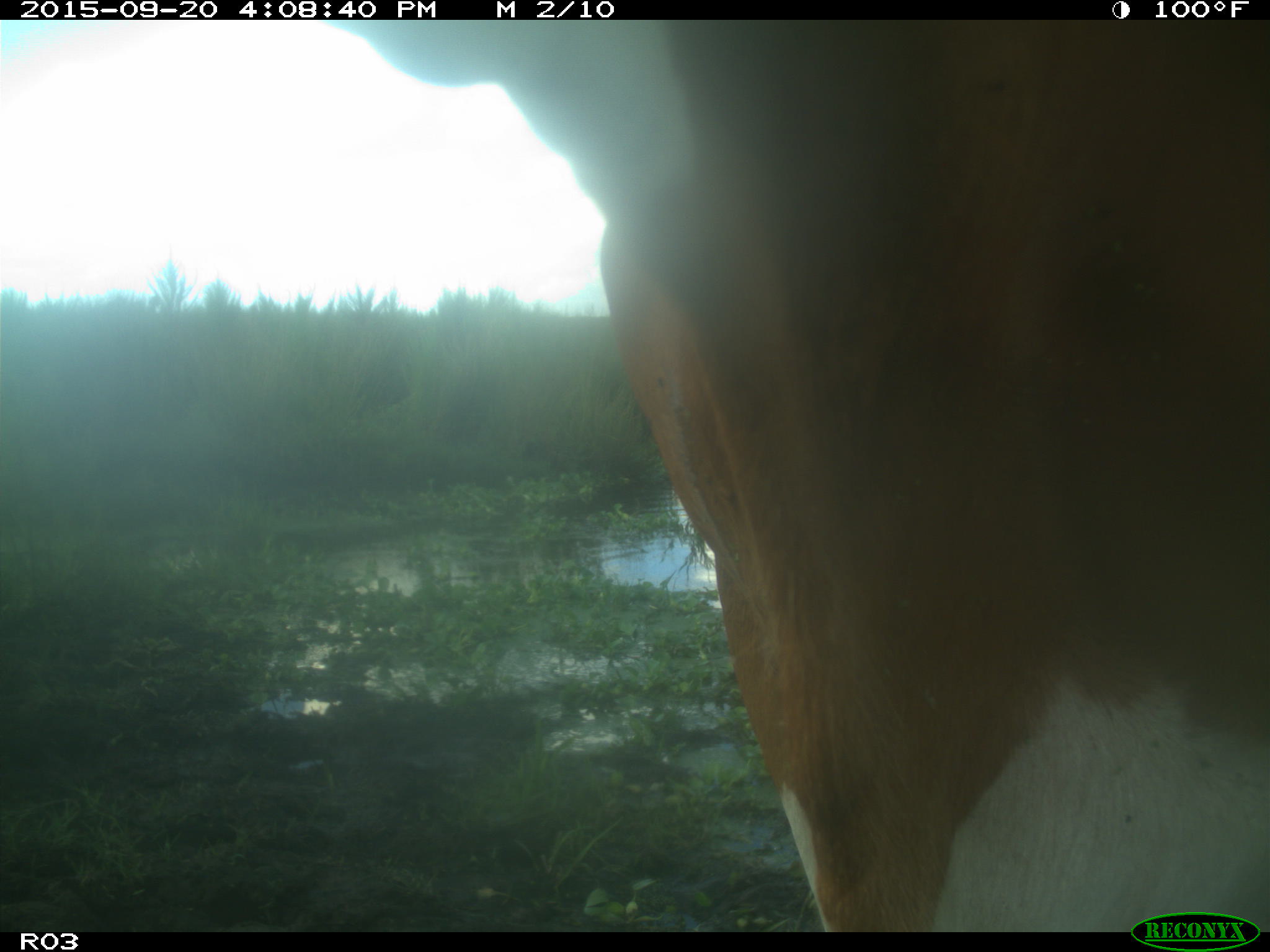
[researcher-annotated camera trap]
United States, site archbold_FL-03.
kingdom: Animalia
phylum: Chordata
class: Mammalia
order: Artiodactyla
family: Bovidae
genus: Bos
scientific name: Bos taurus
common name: domestic cow